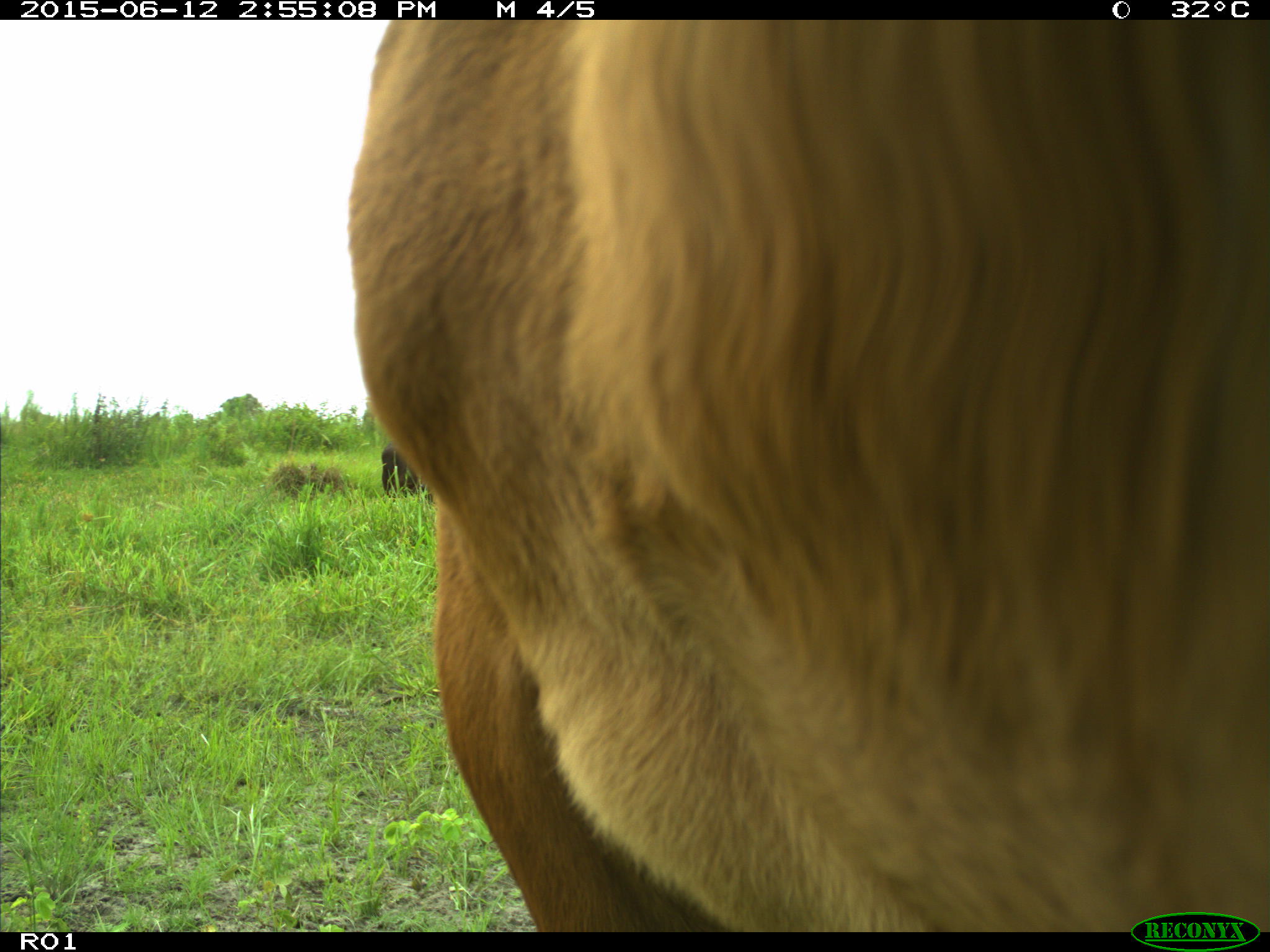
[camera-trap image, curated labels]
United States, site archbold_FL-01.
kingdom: Animalia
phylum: Chordata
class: Mammalia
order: Artiodactyla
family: Bovidae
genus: Bos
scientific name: Bos taurus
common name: domestic cow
Bos taurus (domestic cow).